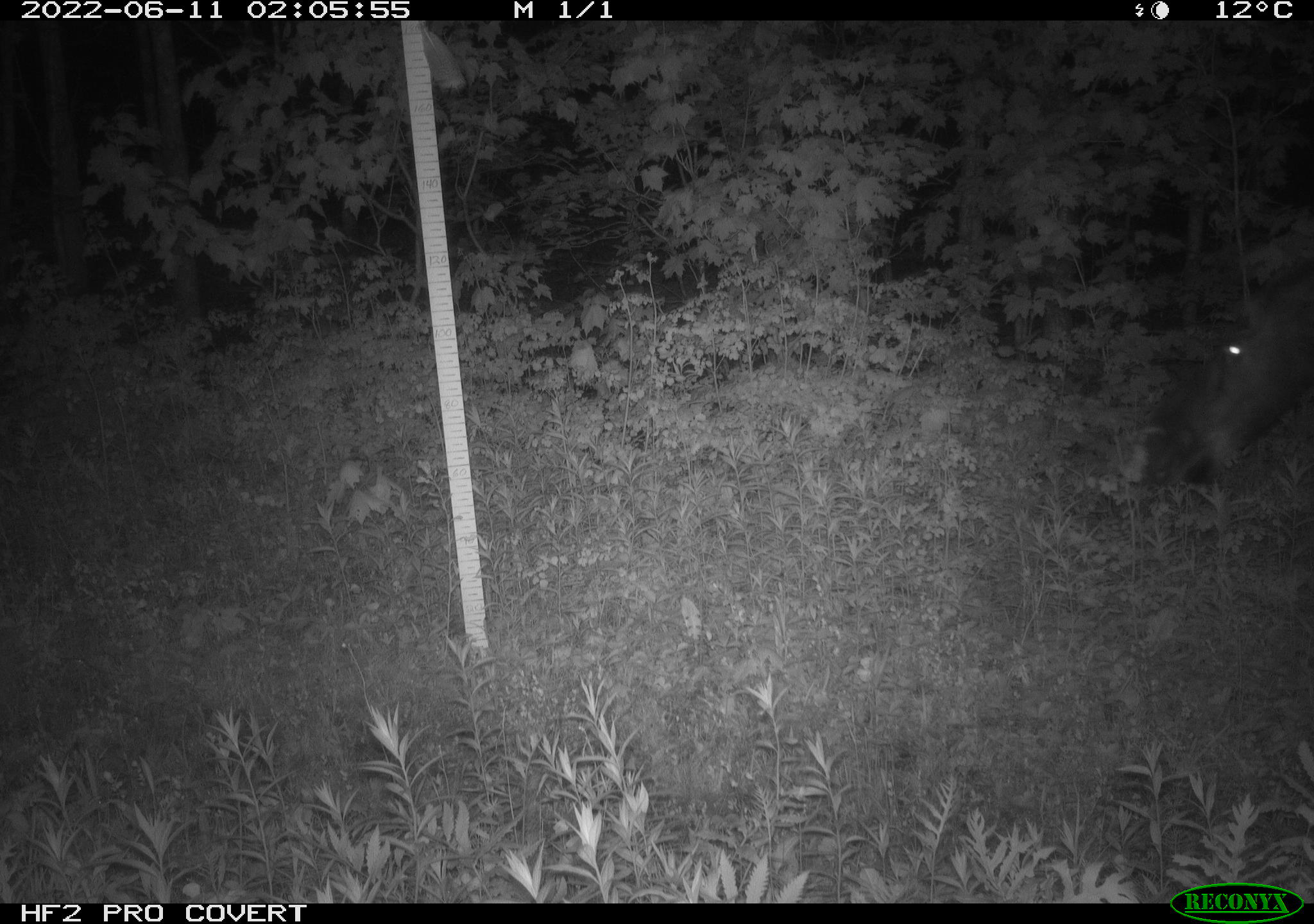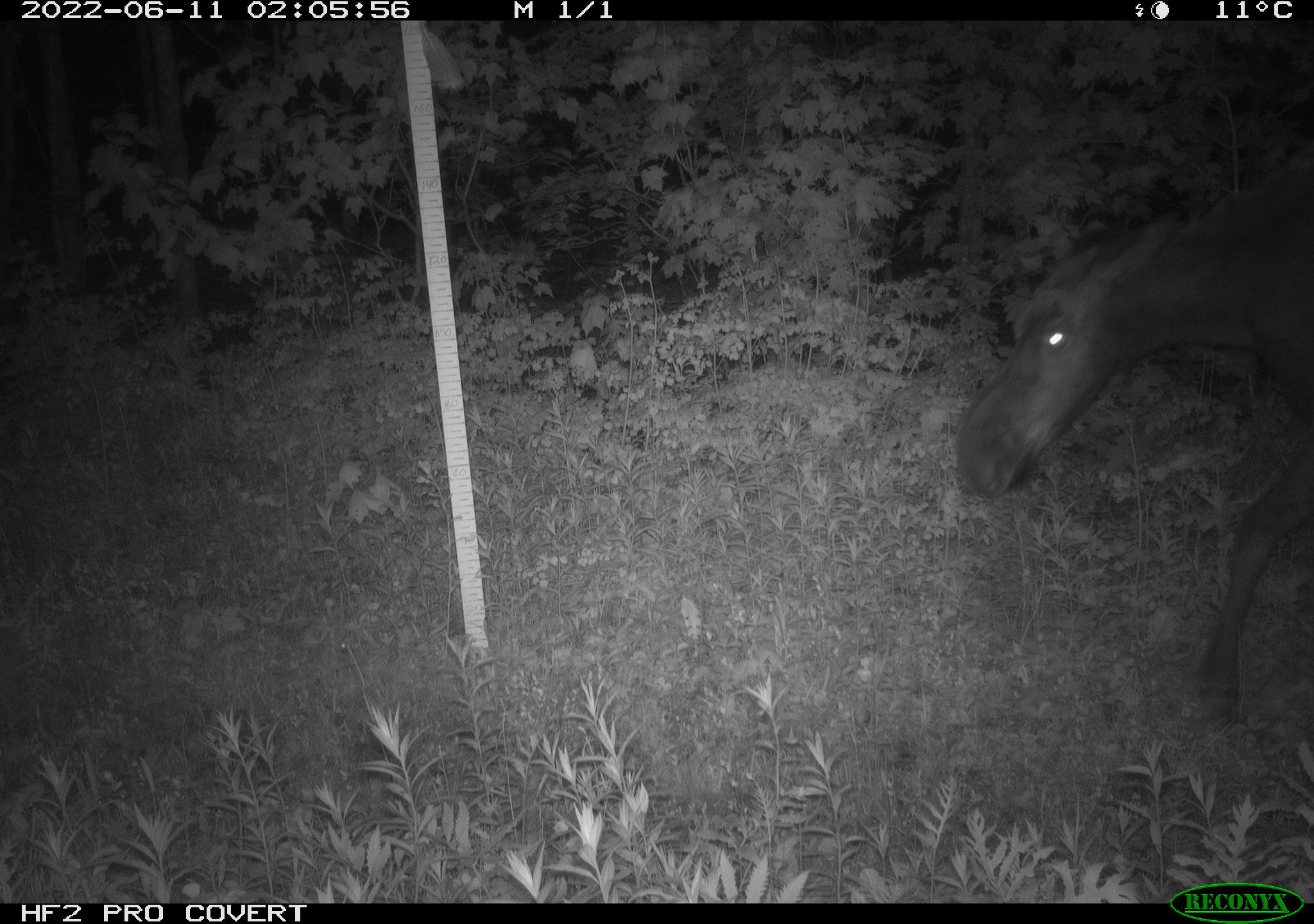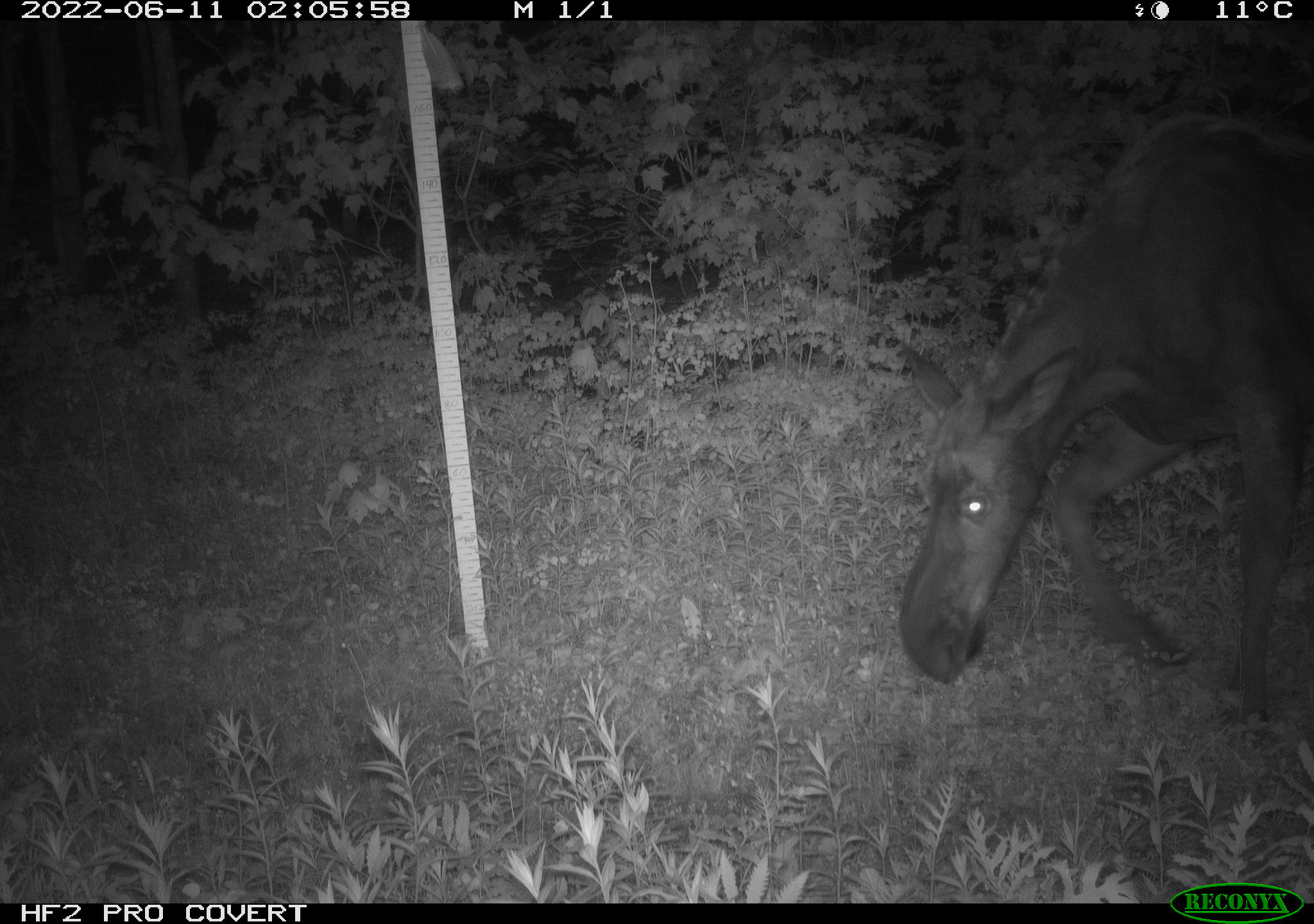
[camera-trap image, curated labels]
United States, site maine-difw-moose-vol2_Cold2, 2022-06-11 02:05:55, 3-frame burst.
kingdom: Animalia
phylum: Chordata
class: Mammalia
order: Artiodactyla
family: Cervidae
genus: Alces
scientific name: Alces alces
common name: moose